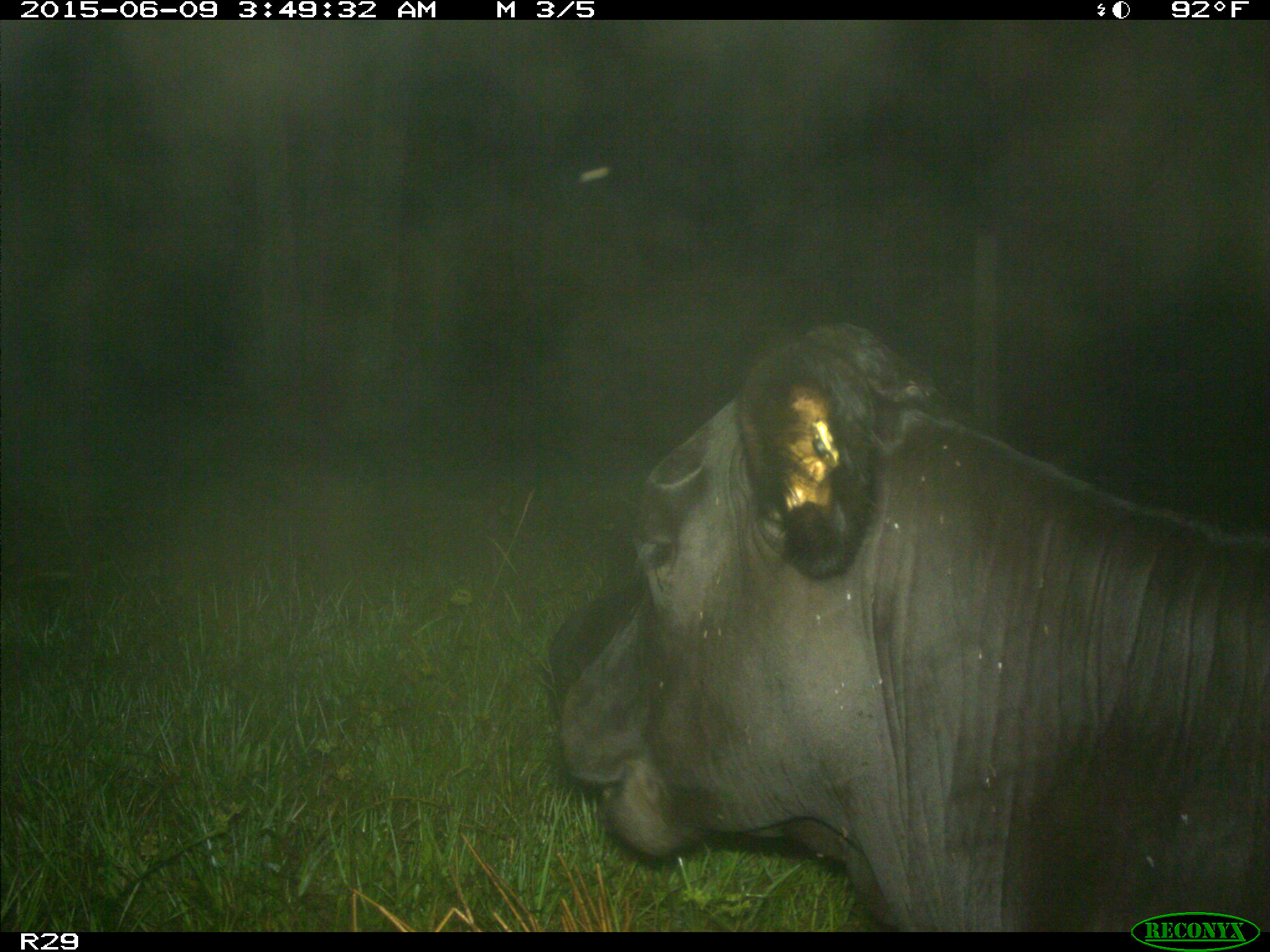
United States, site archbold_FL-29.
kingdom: Animalia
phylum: Chordata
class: Mammalia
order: Artiodactyla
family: Bovidae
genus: Bos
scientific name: Bos taurus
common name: domestic cow